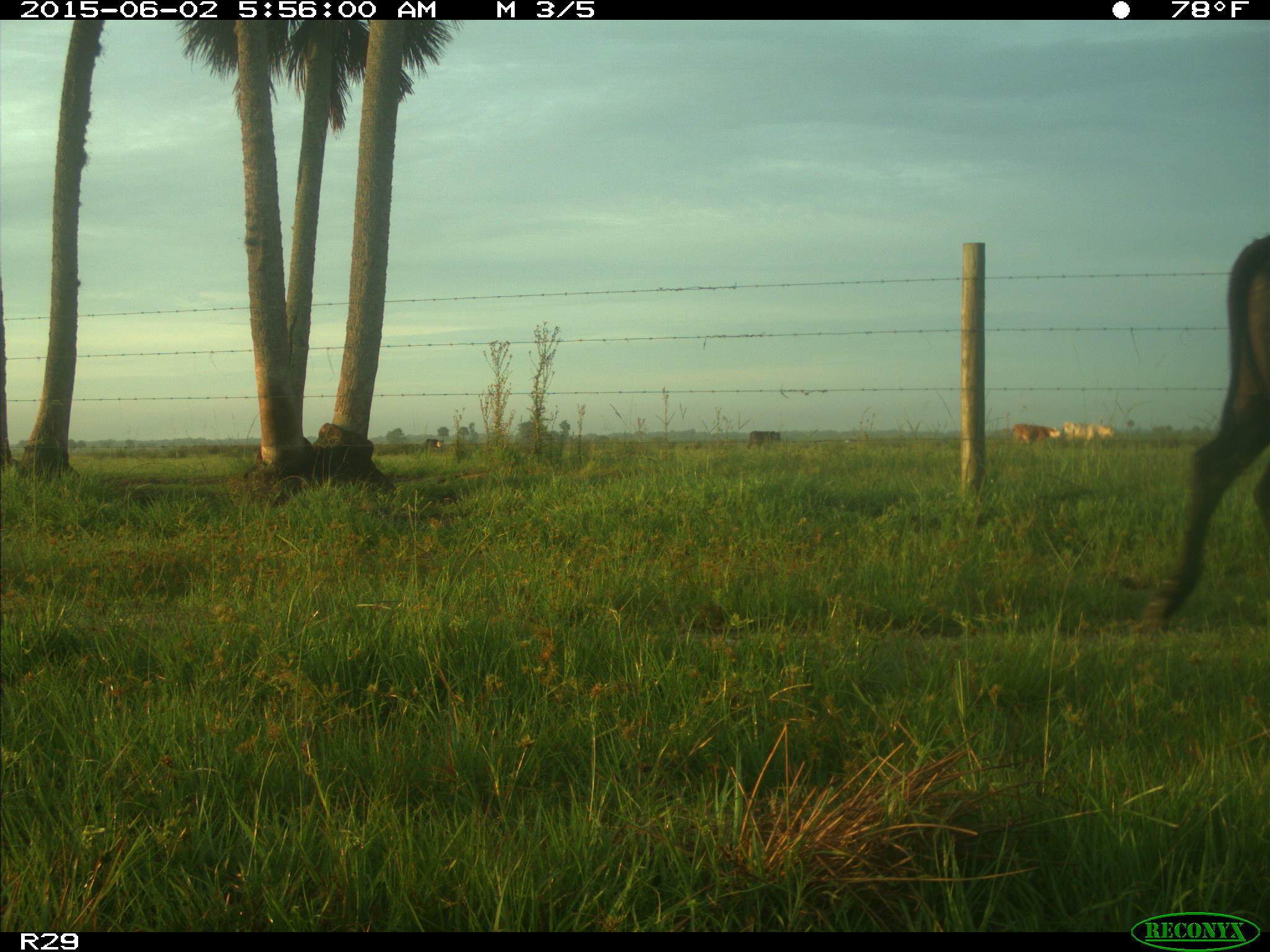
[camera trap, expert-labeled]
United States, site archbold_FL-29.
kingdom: Animalia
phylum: Chordata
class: Mammalia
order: Artiodactyla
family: Bovidae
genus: Bos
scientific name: Bos taurus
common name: domestic cow